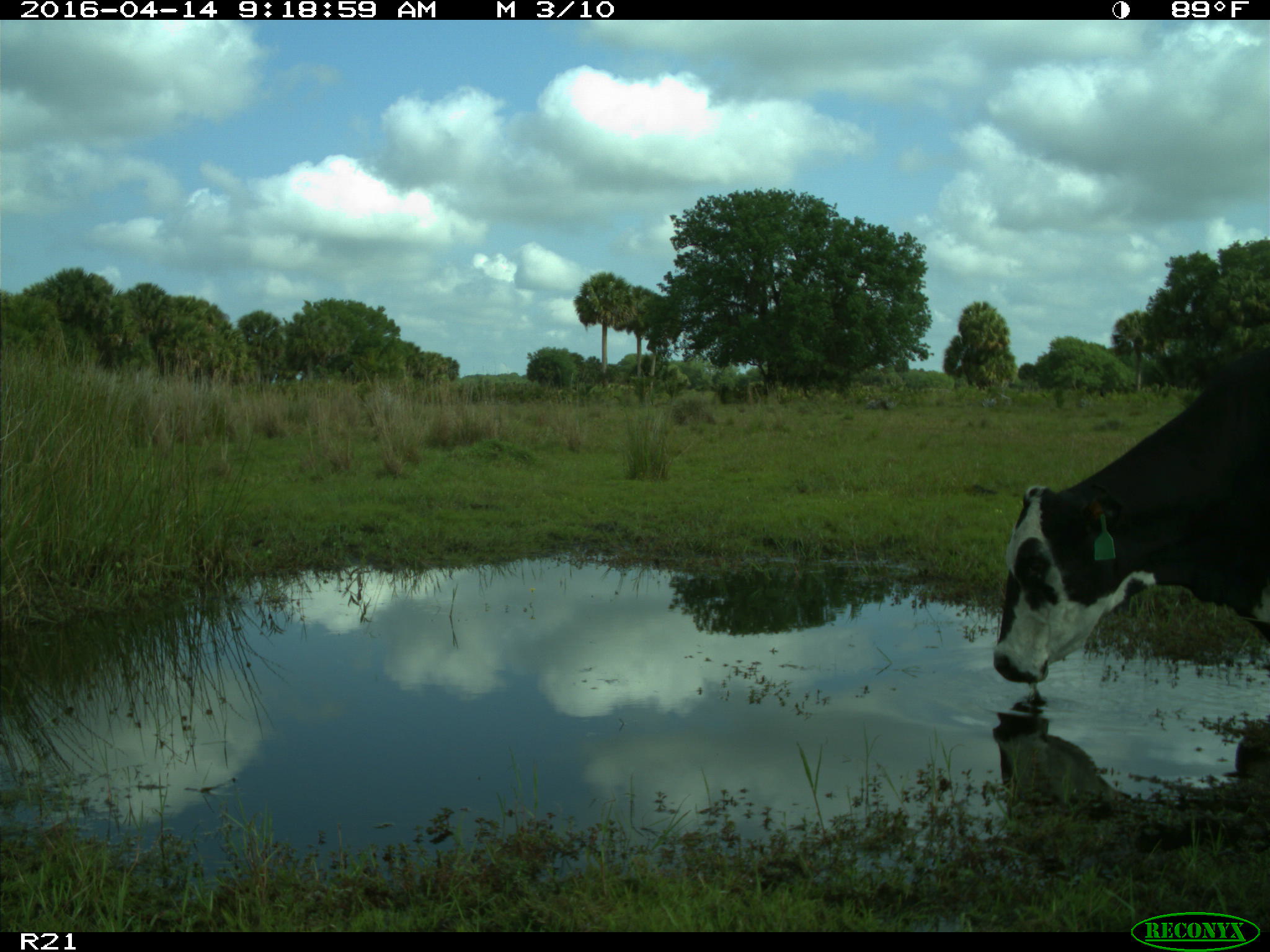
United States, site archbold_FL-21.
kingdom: Animalia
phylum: Chordata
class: Mammalia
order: Artiodactyla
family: Bovidae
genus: Bos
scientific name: Bos taurus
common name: domestic cow